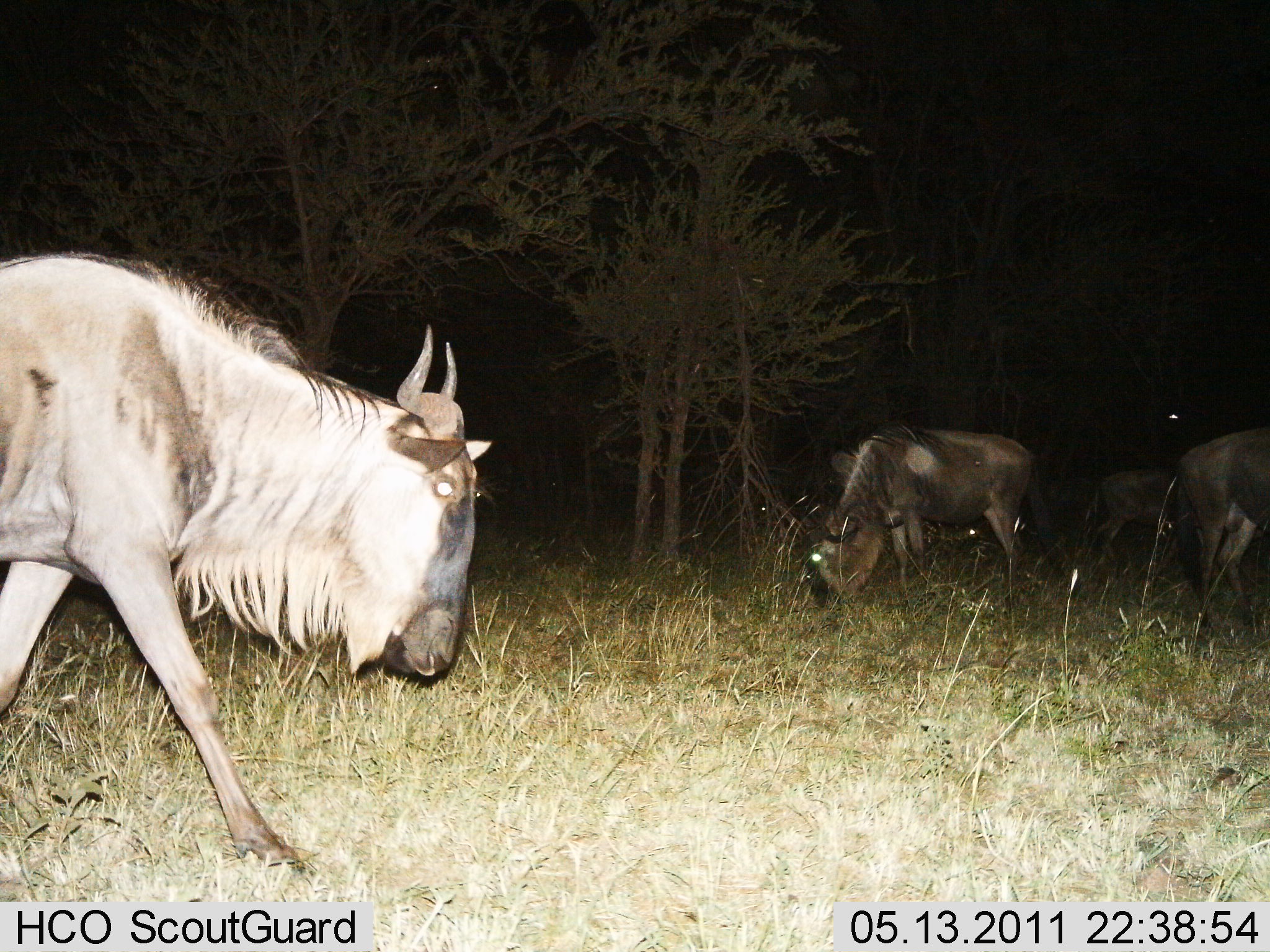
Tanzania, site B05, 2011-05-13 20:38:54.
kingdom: Animalia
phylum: Chordata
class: Mammalia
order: Artiodactyla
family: Bovidae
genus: Connochaetes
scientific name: Connochaetes taurinus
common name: blue wildebeest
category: wildebeest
Wildebeest (blue wildebeest) (Connochaetes taurinus), count 4. Behavior (volunteer vote fractions): standing 15%, resting 0%, moving 69%, interacting 0%. Young present (vote fraction): 0%. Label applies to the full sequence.